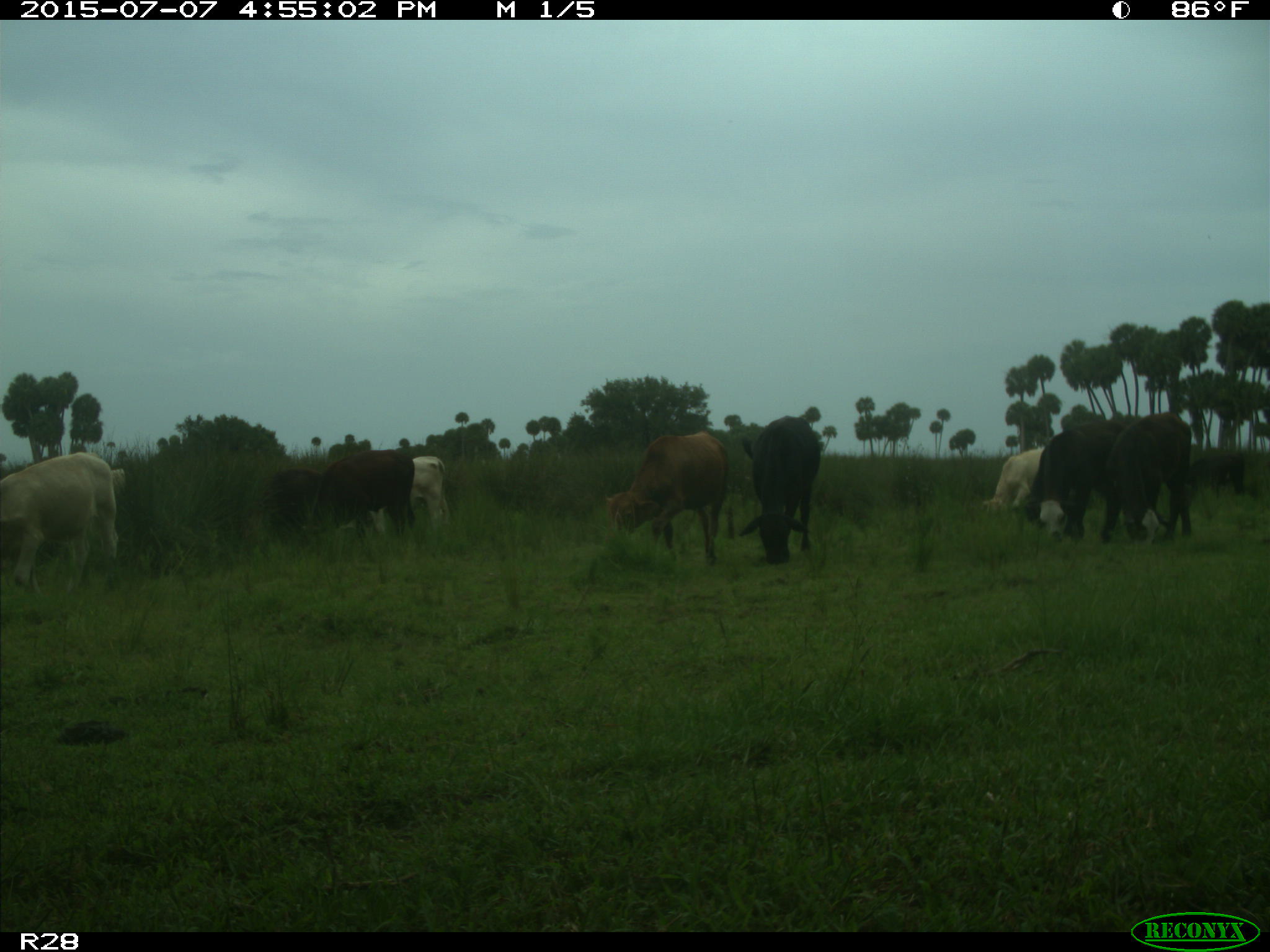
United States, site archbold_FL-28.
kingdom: Animalia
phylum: Chordata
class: Mammalia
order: Artiodactyla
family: Bovidae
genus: Bos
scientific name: Bos taurus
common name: domestic cow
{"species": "Bos taurus (domestic cow)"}